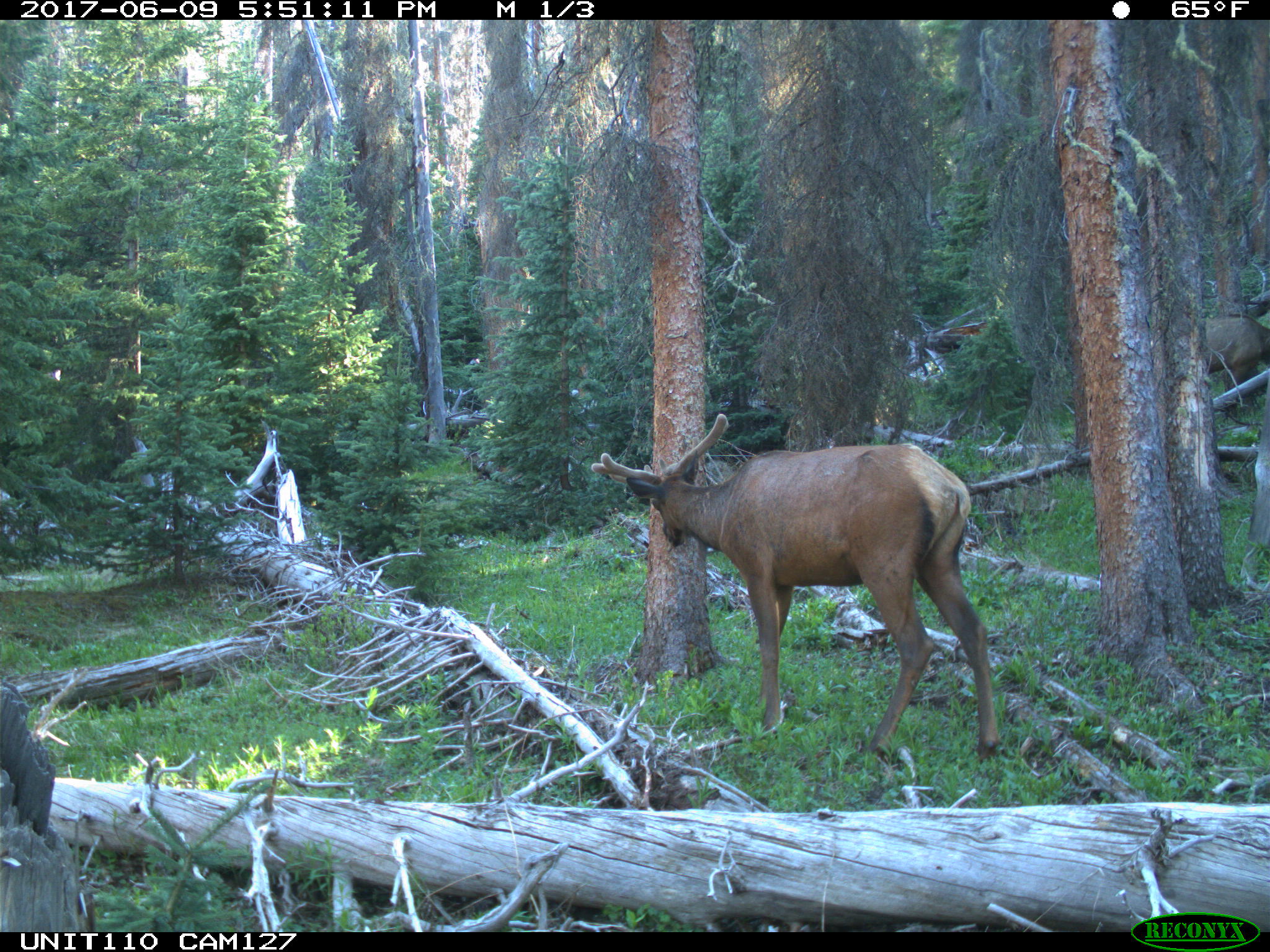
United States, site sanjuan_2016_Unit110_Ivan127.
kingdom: Animalia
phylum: Chordata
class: Mammalia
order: Artiodactyla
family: Cervidae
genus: Cervus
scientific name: Cervus elaphus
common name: red deer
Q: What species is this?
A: Cervus elaphus (red deer).